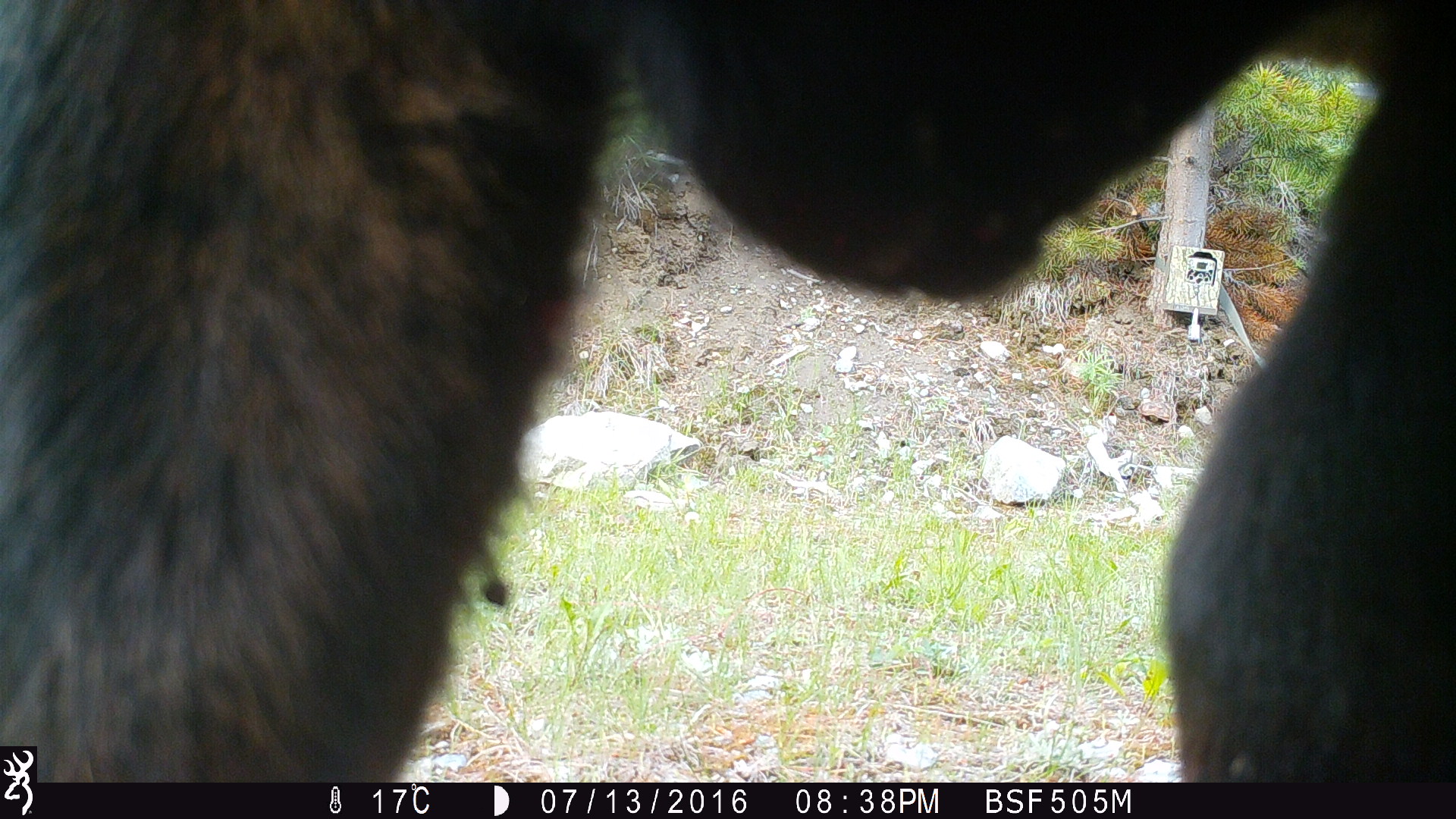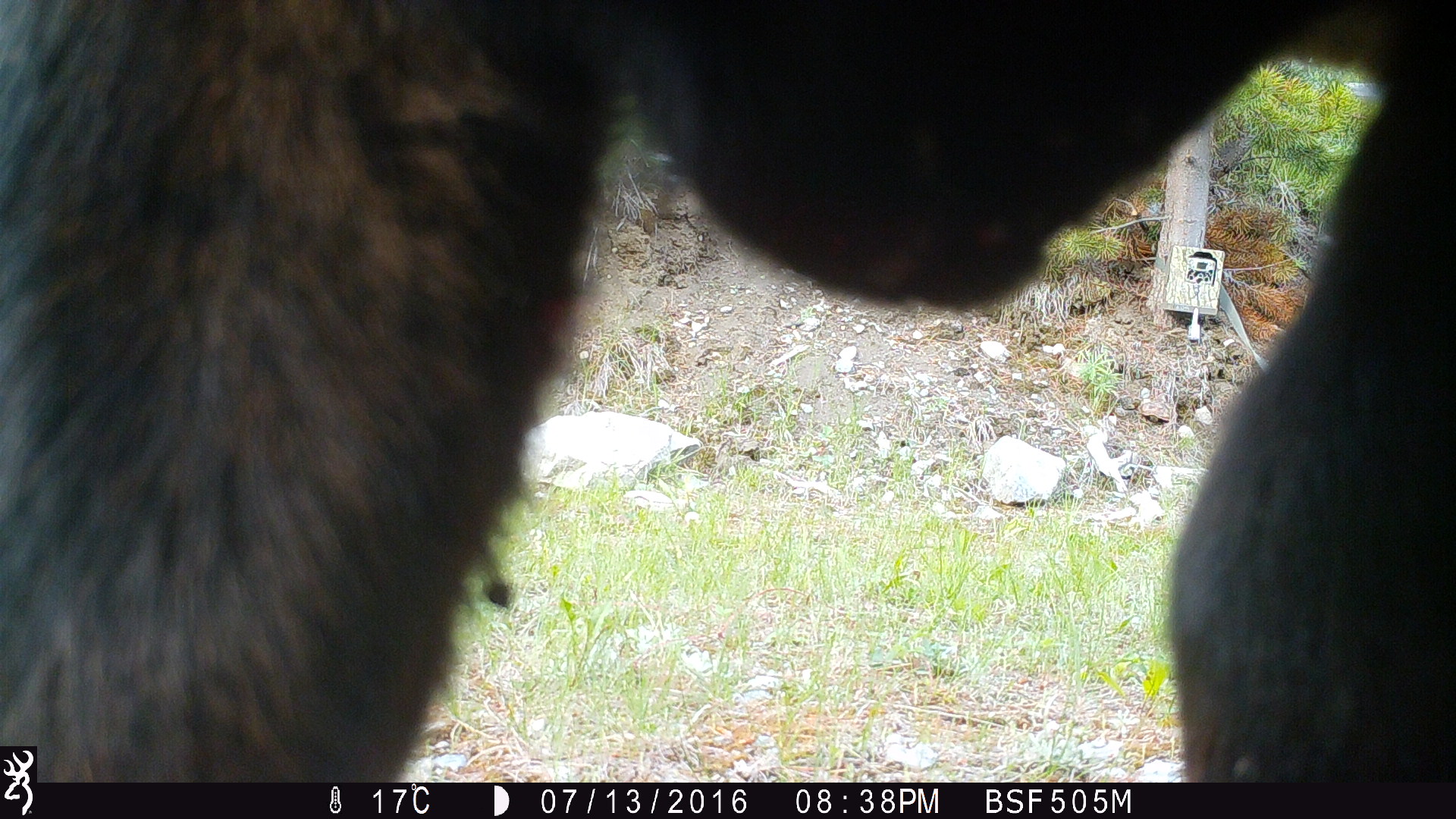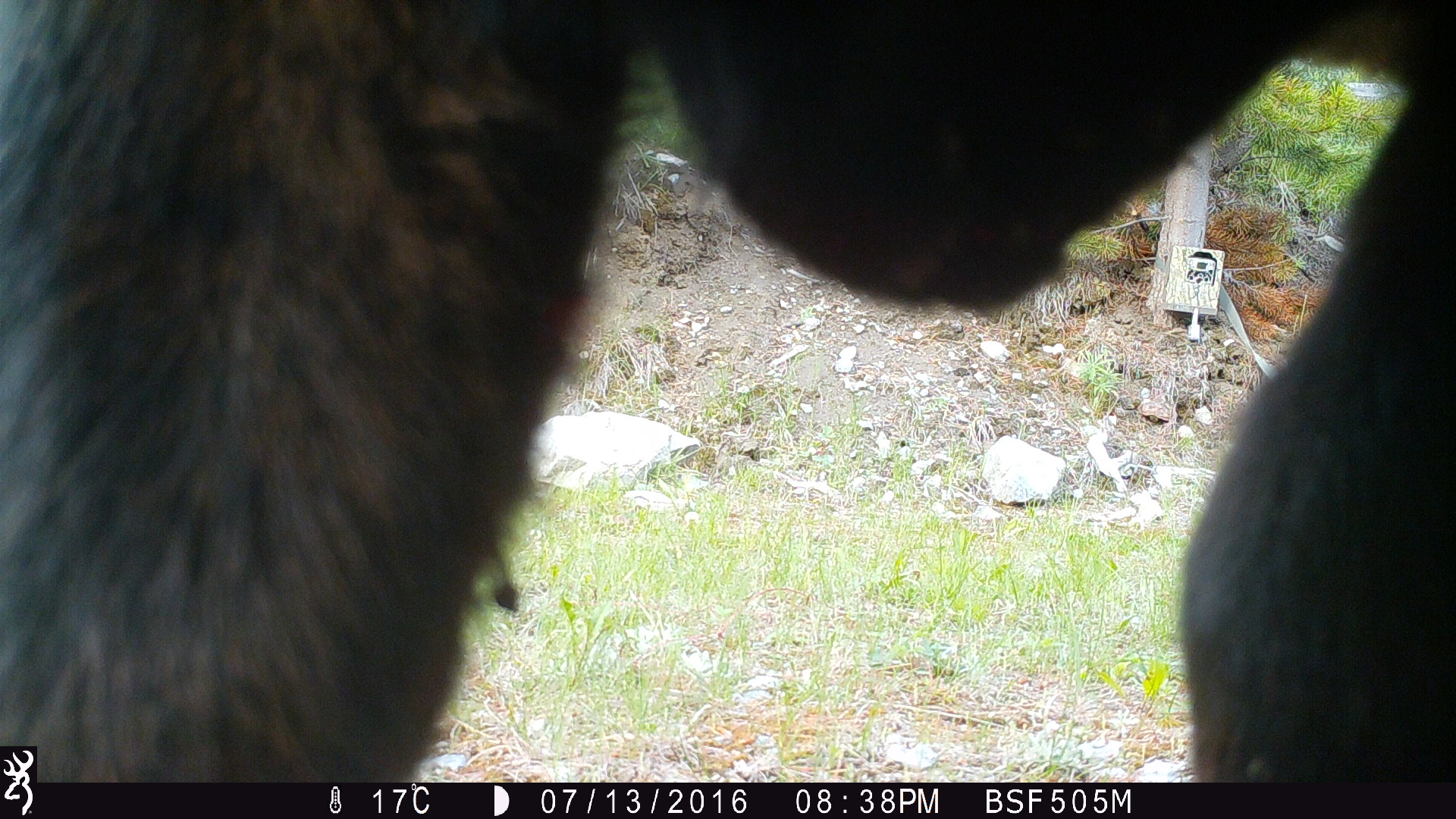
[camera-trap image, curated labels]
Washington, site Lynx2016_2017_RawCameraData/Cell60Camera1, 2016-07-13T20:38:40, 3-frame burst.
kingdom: Animalia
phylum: Chordata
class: Mammalia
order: Artiodactyla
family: Bovidae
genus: Bos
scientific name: Bos taurus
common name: domestic cattle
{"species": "domestic cattle (Bos taurus)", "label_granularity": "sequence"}